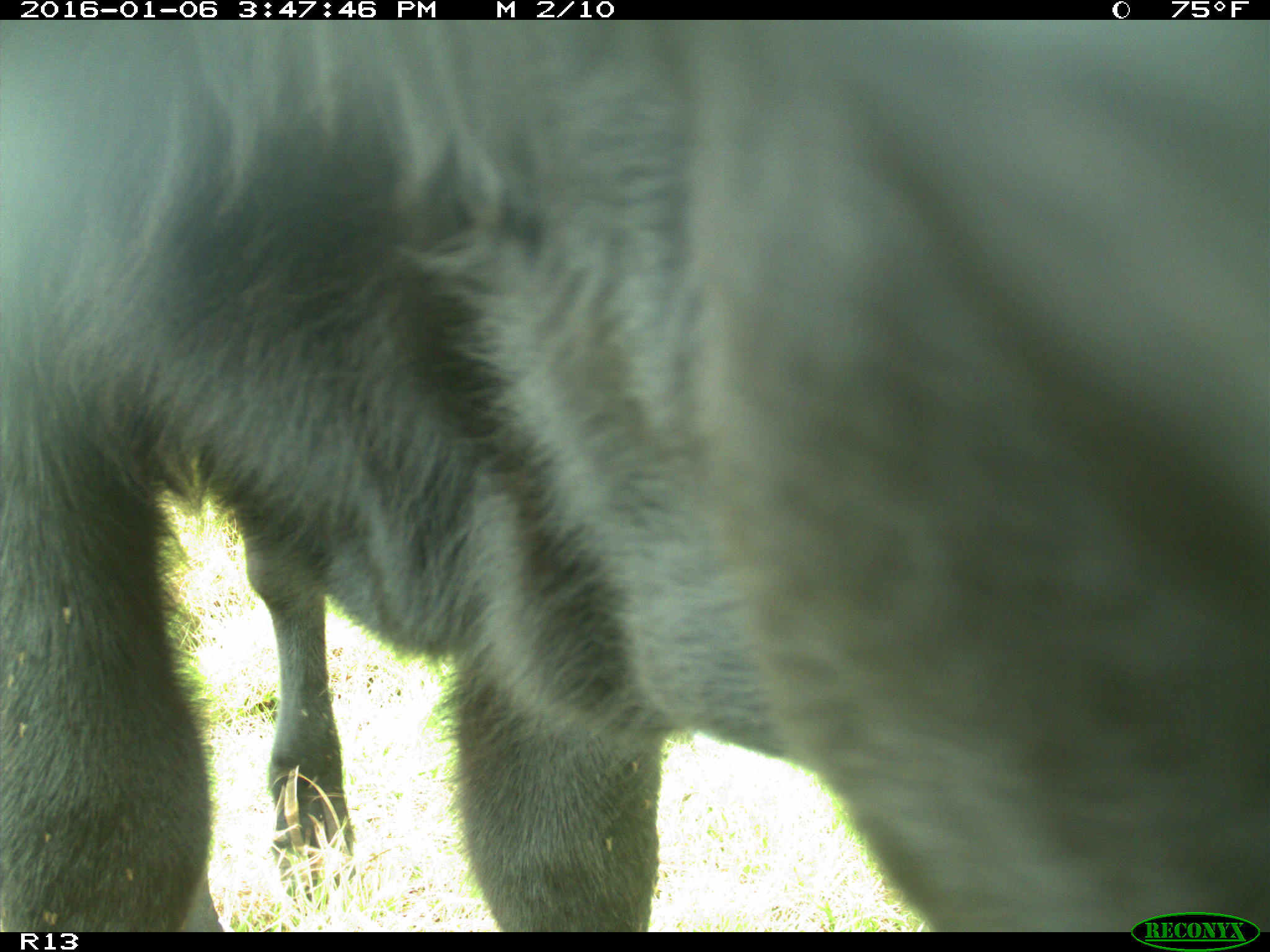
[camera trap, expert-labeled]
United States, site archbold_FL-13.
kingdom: Animalia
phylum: Chordata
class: Mammalia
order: Artiodactyla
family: Bovidae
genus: Bos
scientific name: Bos taurus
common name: domestic cow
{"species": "Bos taurus (domestic cow)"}